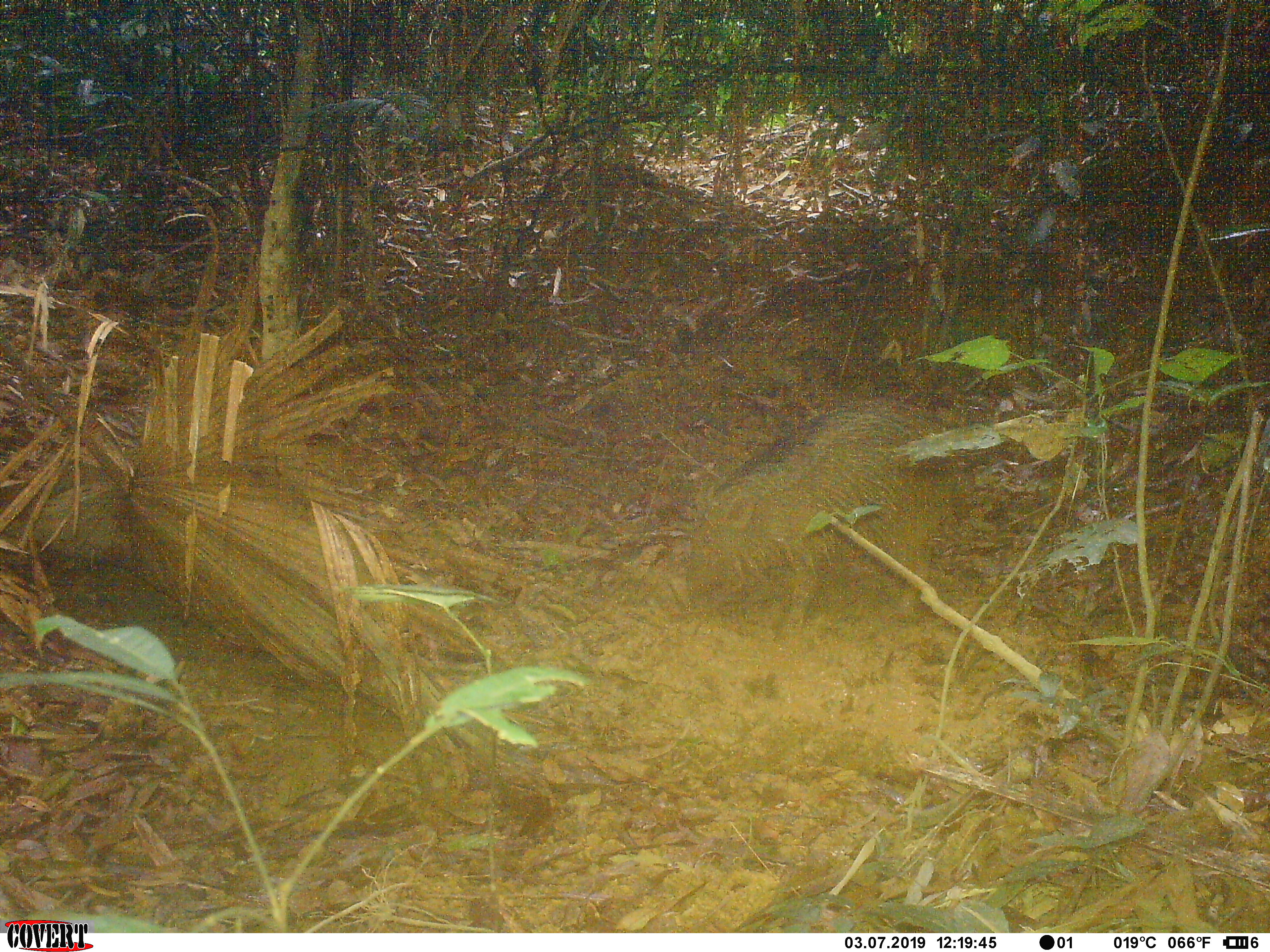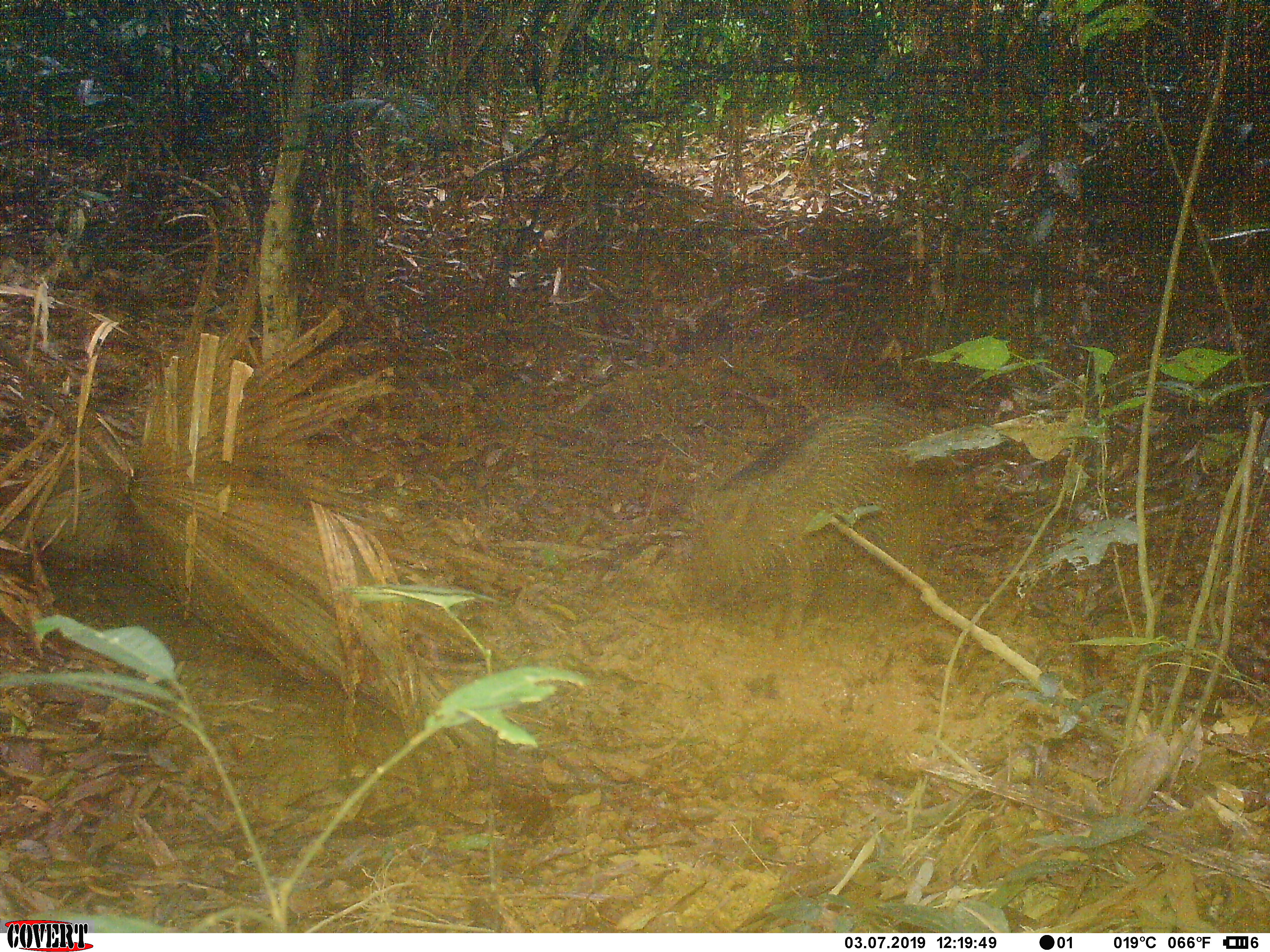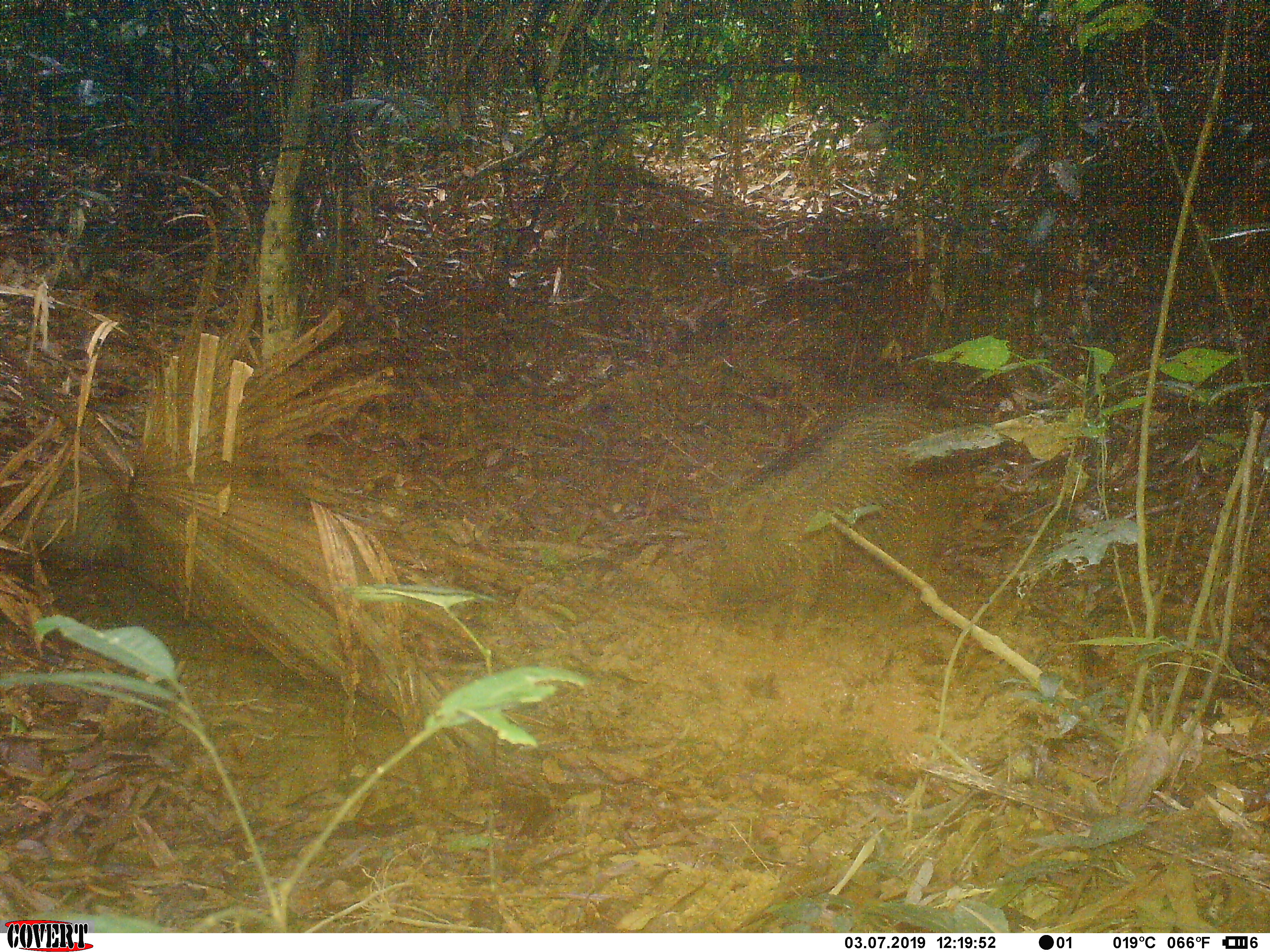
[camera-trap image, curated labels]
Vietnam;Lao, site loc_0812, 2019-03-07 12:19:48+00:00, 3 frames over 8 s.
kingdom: Animalia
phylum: Chordata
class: Mammalia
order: Artiodactyla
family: Suidae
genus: Sus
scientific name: Sus scrofa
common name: eurasian wild pig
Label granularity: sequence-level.